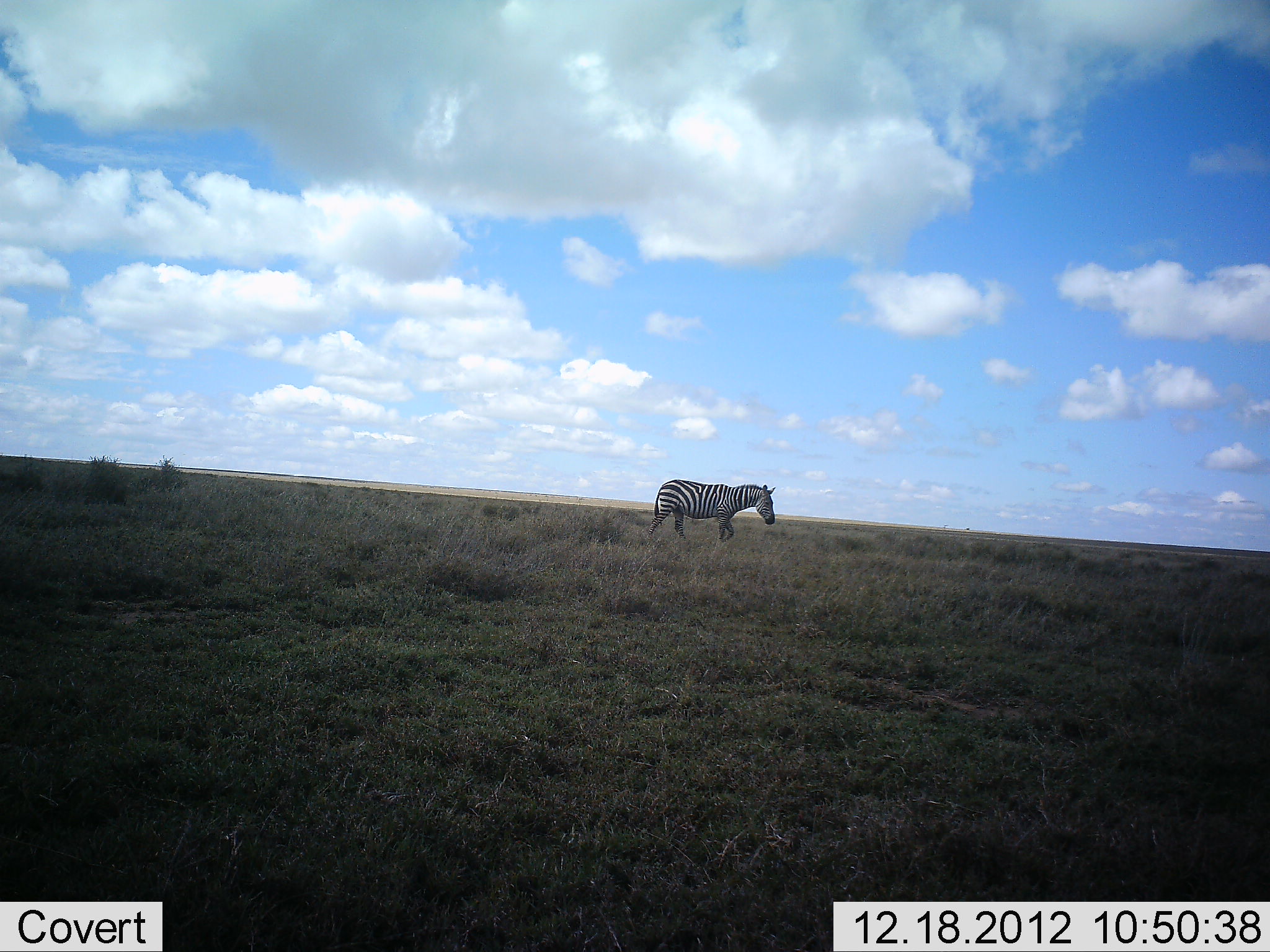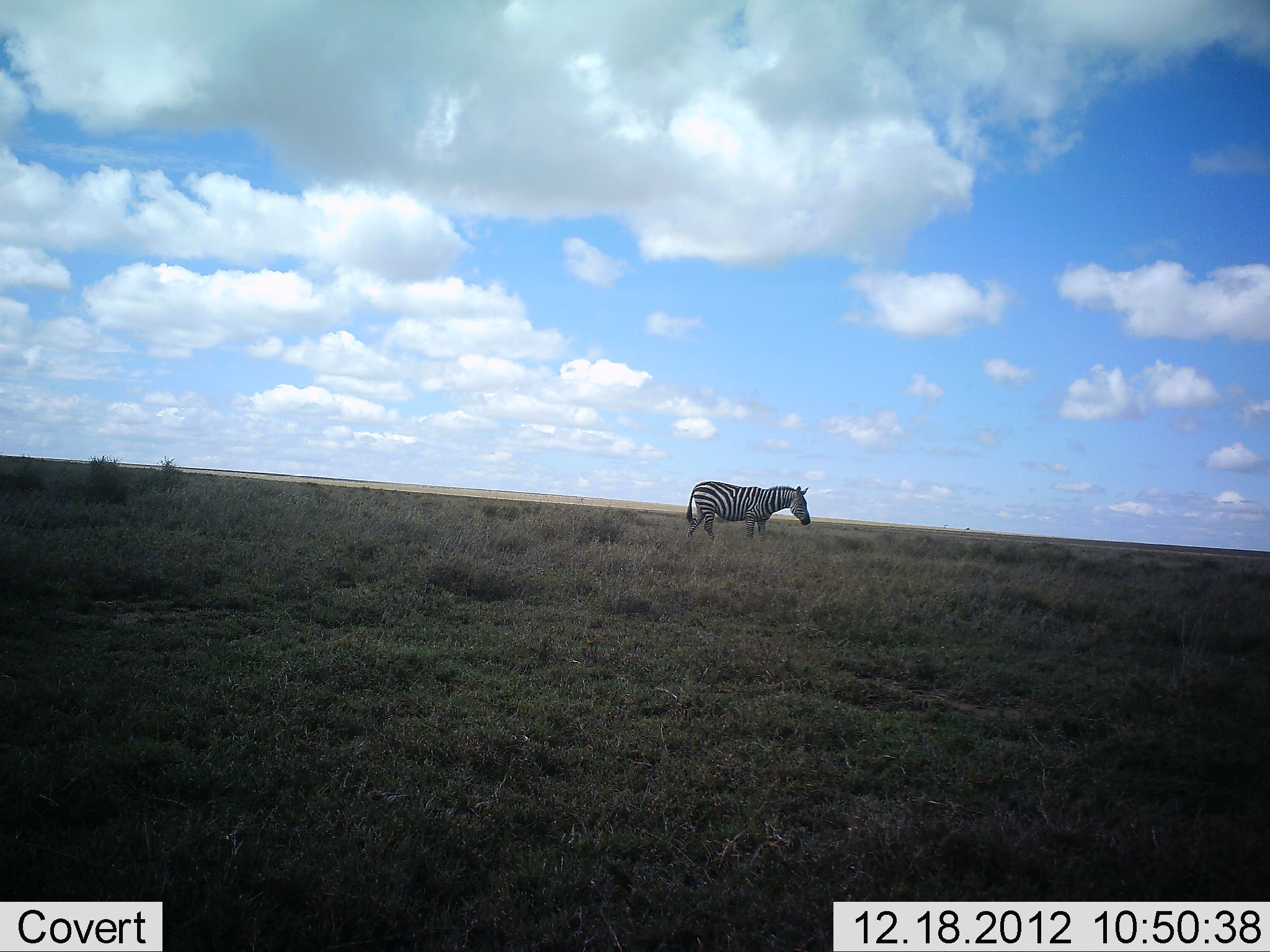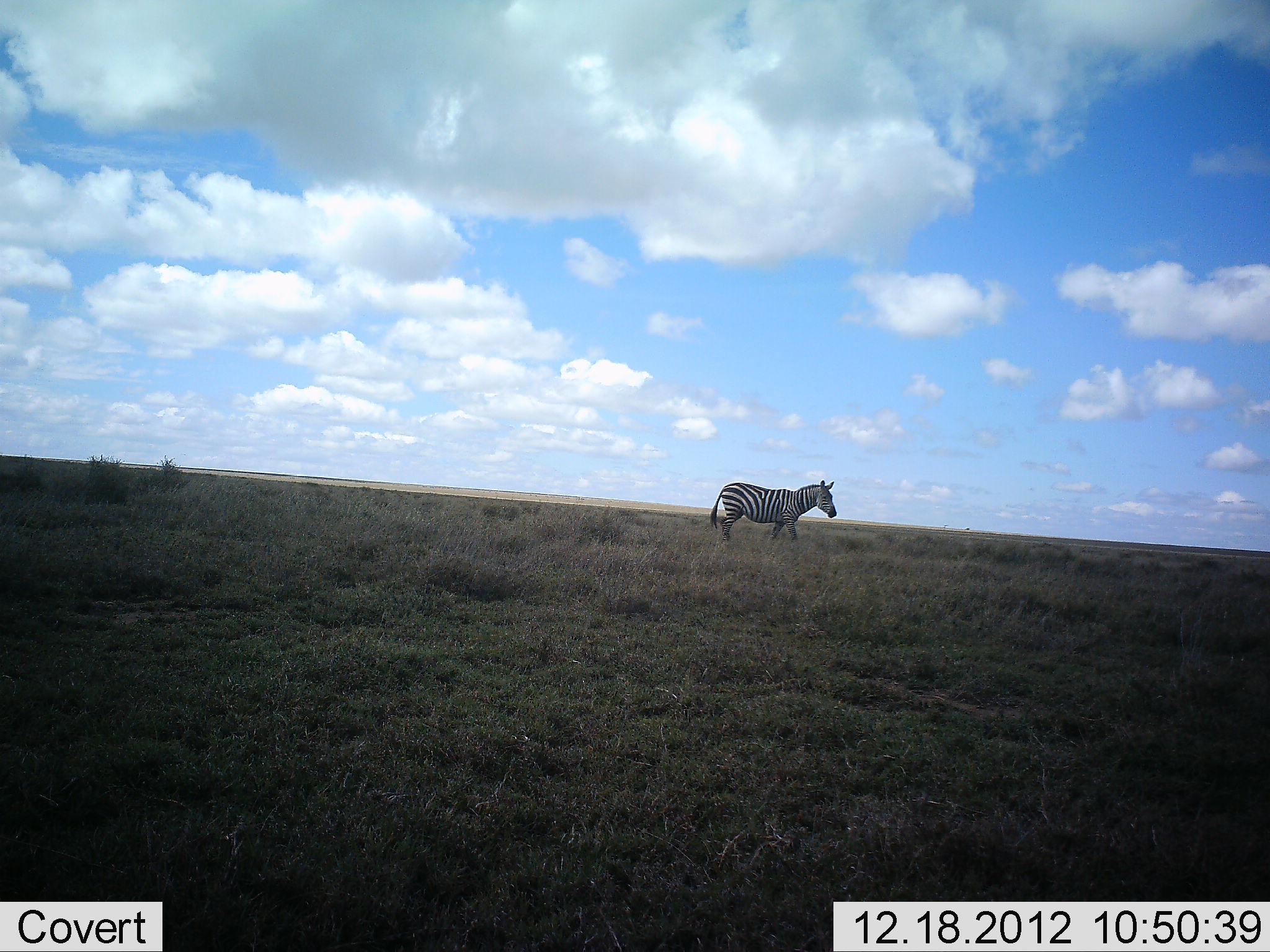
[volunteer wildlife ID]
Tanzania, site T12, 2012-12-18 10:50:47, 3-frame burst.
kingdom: Animalia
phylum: Chordata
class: Mammalia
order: Perissodactyla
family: Equidae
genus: Equus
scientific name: Equus quagga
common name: plains zebra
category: zebra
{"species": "zebra (plains zebra) (Equus quagga)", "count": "1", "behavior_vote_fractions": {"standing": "0%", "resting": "0%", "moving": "100%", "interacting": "0%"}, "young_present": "0%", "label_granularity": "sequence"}